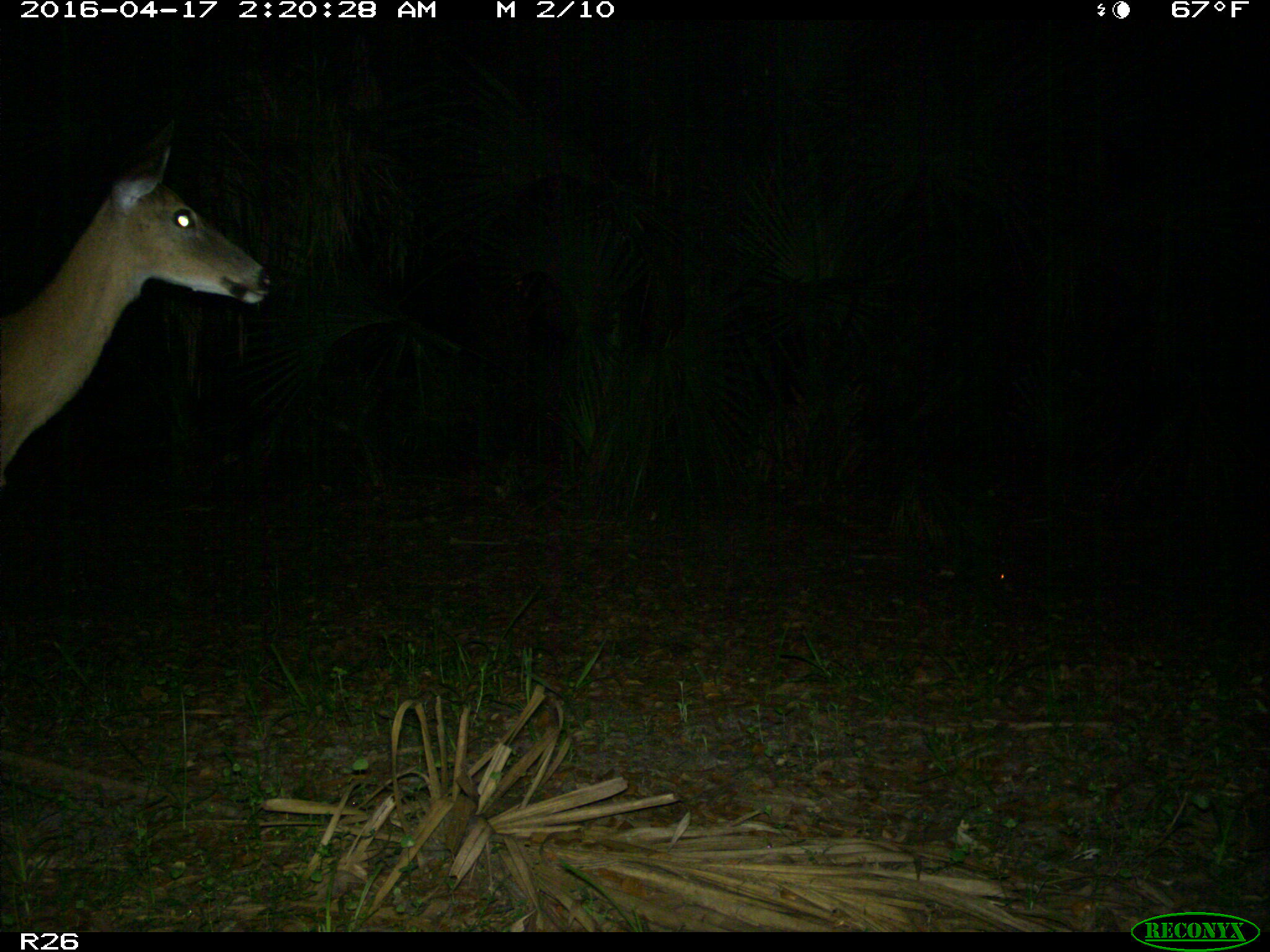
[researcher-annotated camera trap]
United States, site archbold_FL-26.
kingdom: Animalia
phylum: Chordata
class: Mammalia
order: Artiodactyla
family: Cervidae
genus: Odocoileus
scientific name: Odocoileus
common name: deer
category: unidentified deer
Unidentified deer (deer) (Odocoileus).